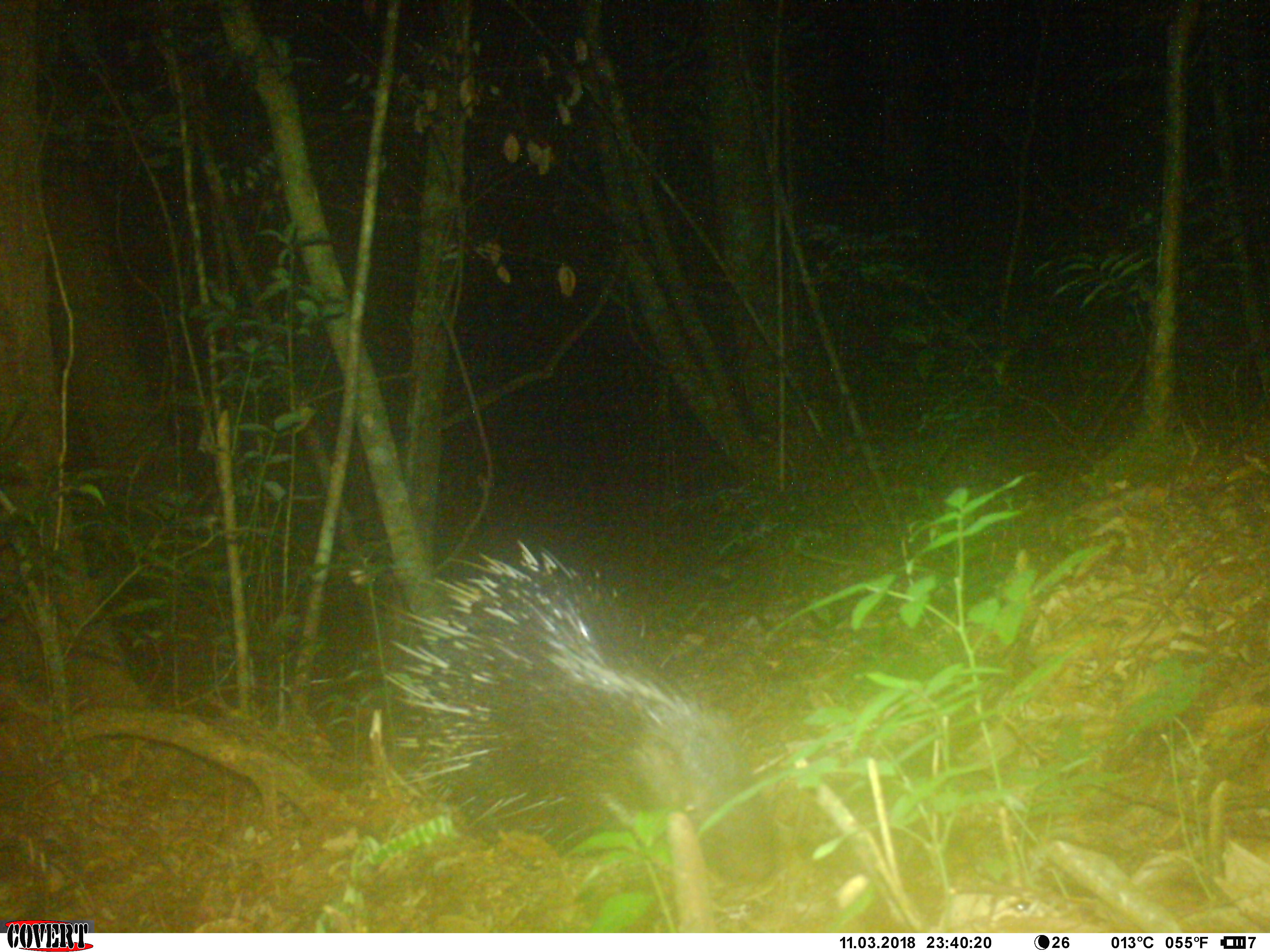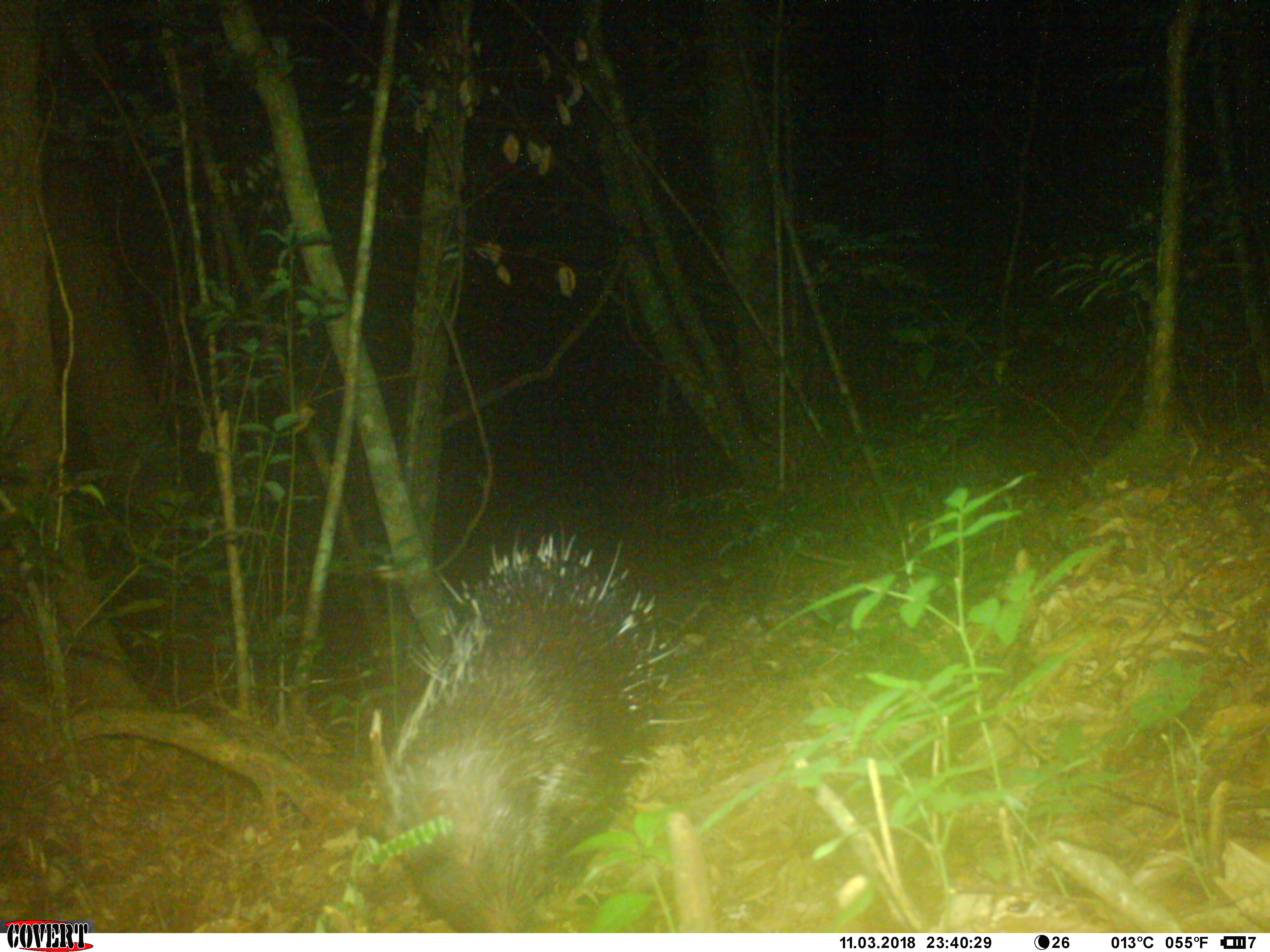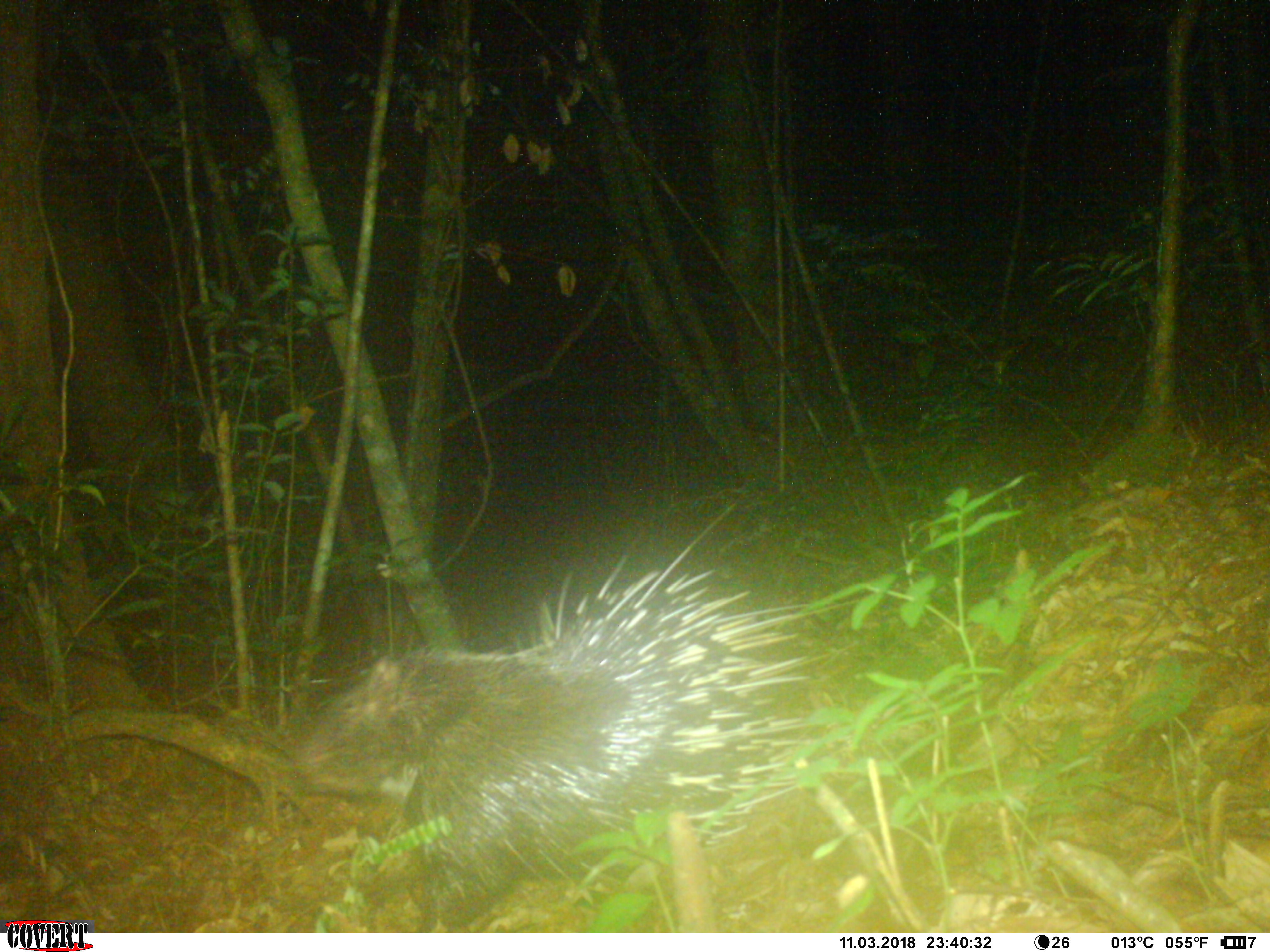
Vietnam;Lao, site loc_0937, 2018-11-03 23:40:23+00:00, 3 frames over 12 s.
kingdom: Animalia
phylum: Chordata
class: Mammalia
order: Rodentia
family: Hystricidae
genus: Hystrix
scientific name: Hystrix brachyura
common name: malayan porcupine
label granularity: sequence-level